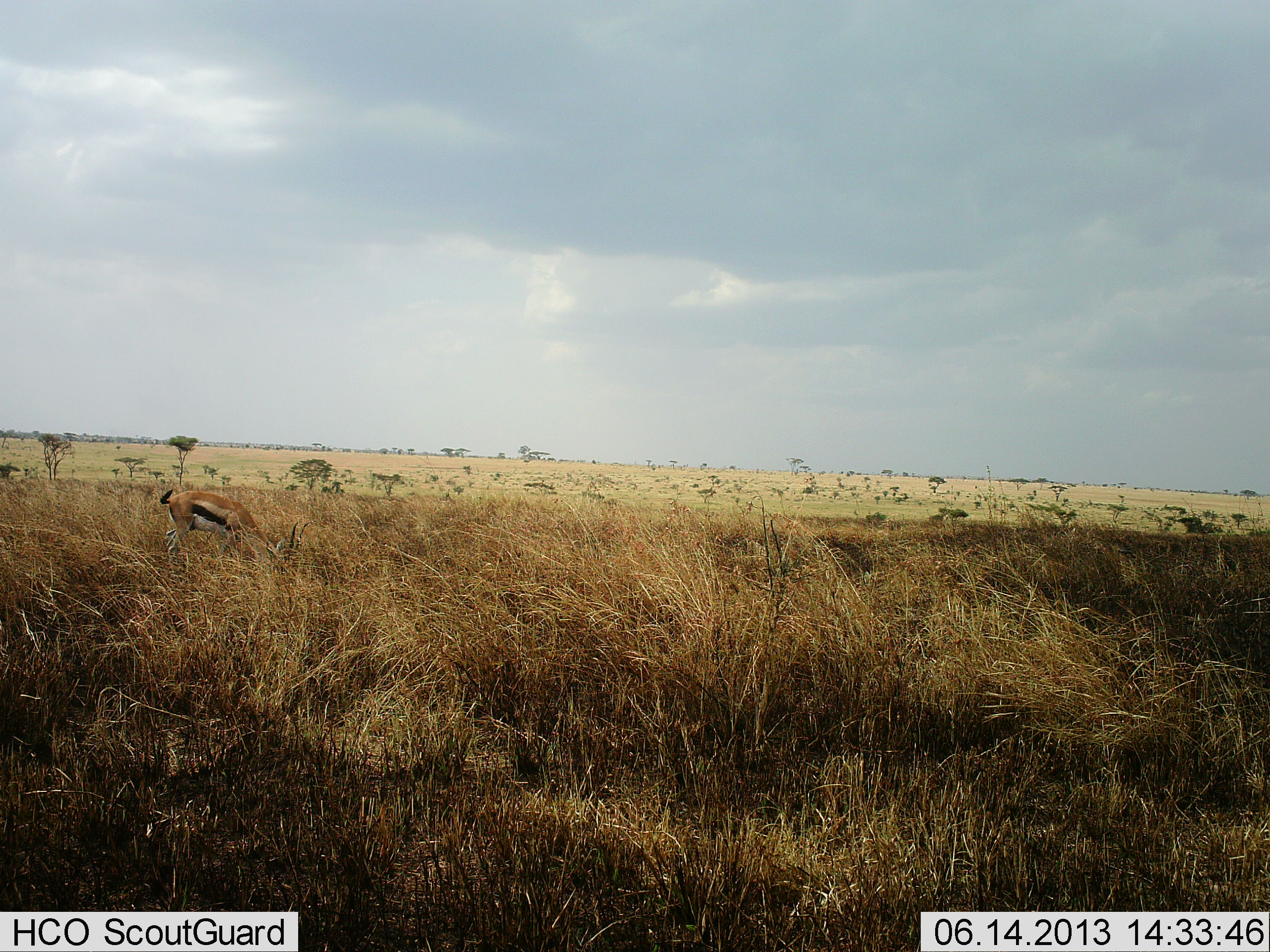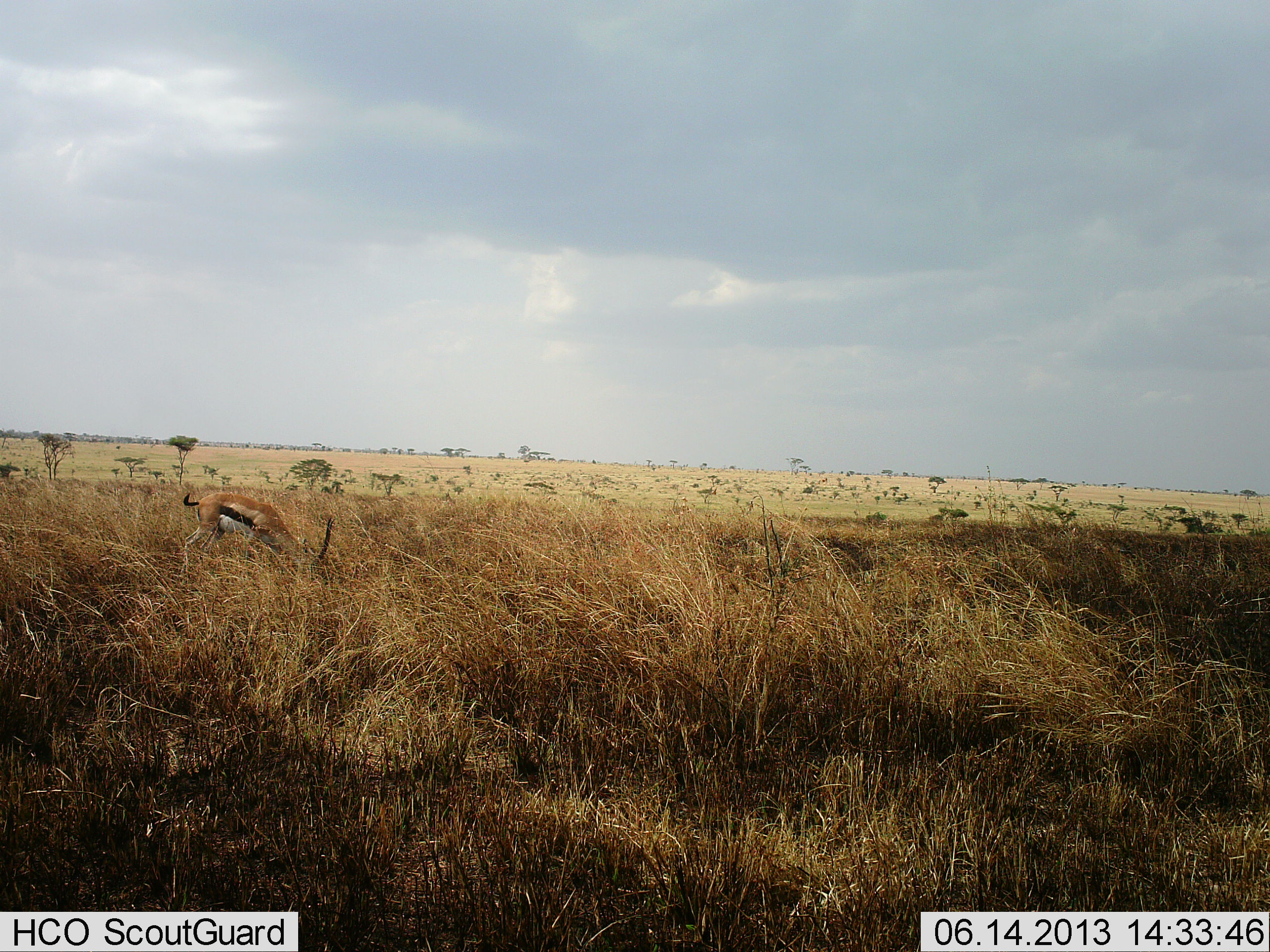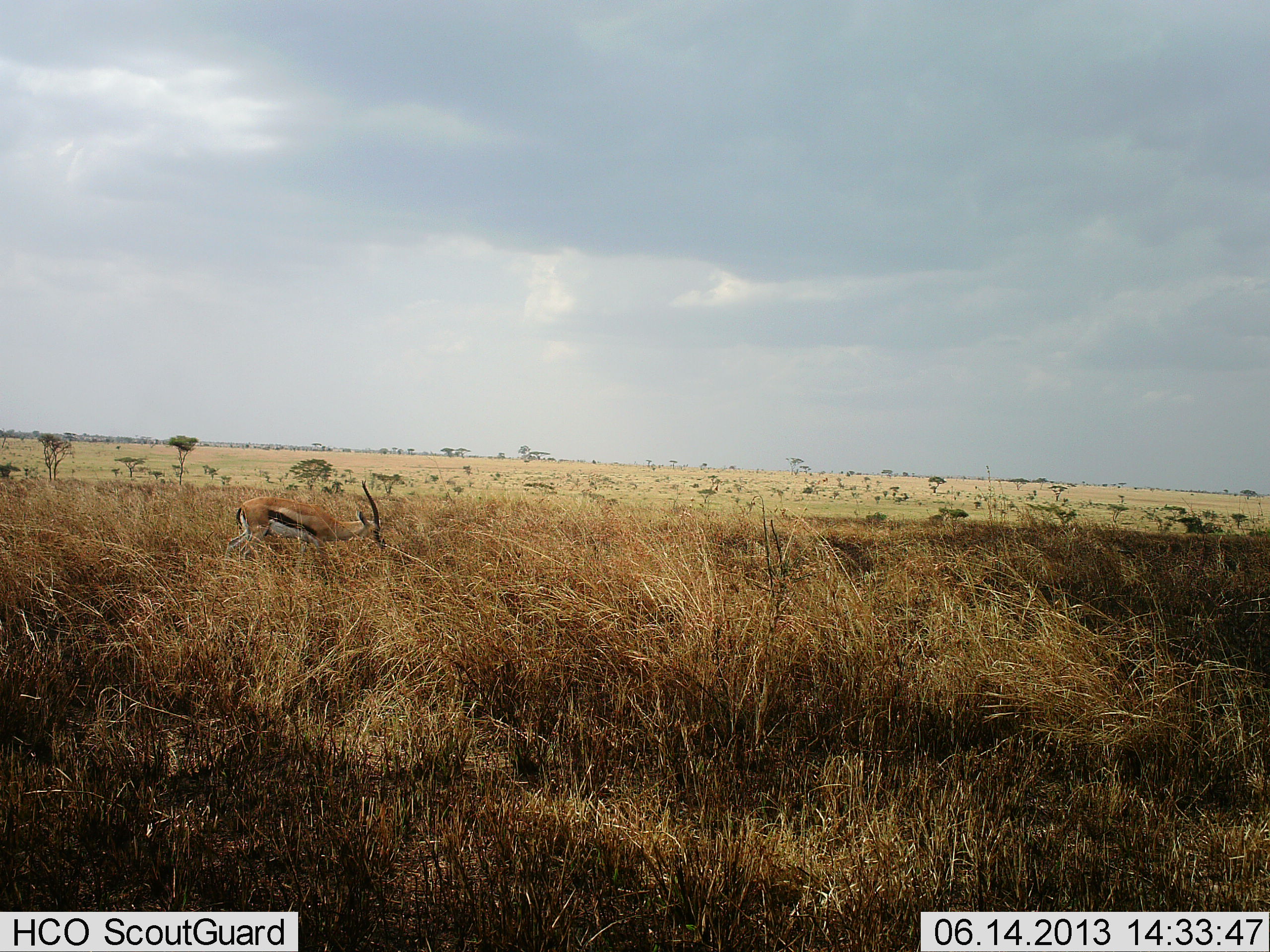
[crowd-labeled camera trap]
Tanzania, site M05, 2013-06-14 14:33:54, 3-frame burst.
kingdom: Animalia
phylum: Chordata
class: Mammalia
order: Artiodactyla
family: Bovidae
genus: Eudorcas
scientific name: Eudorcas thomsonii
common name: thomson's gazelle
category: gazellethomsons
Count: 1.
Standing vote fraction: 4%.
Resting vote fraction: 0%.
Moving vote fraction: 46%.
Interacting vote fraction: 0%.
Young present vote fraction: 0%.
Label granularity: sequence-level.